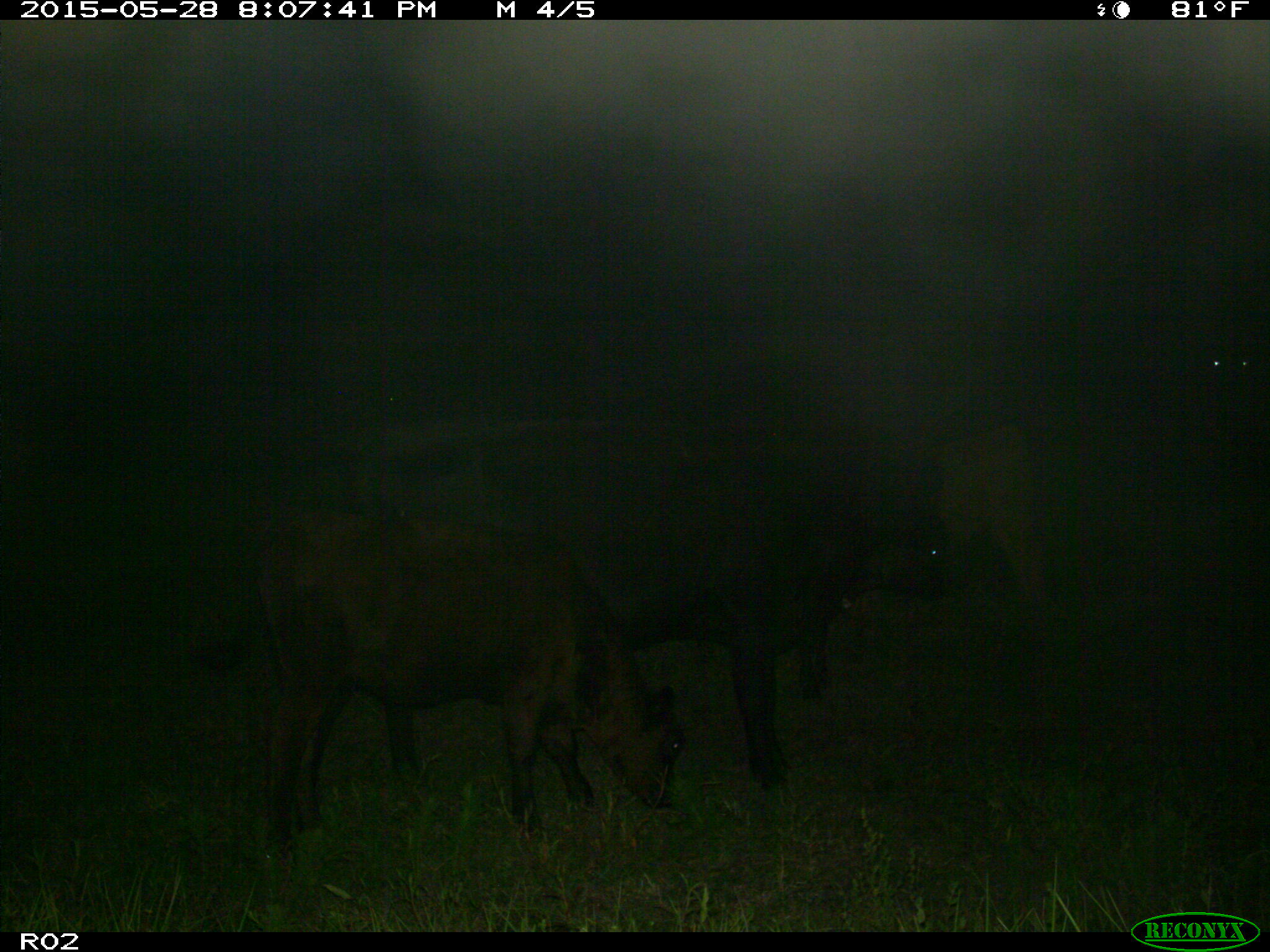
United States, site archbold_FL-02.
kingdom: Animalia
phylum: Chordata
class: Mammalia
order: Artiodactyla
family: Bovidae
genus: Bos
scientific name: Bos taurus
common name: domestic cow